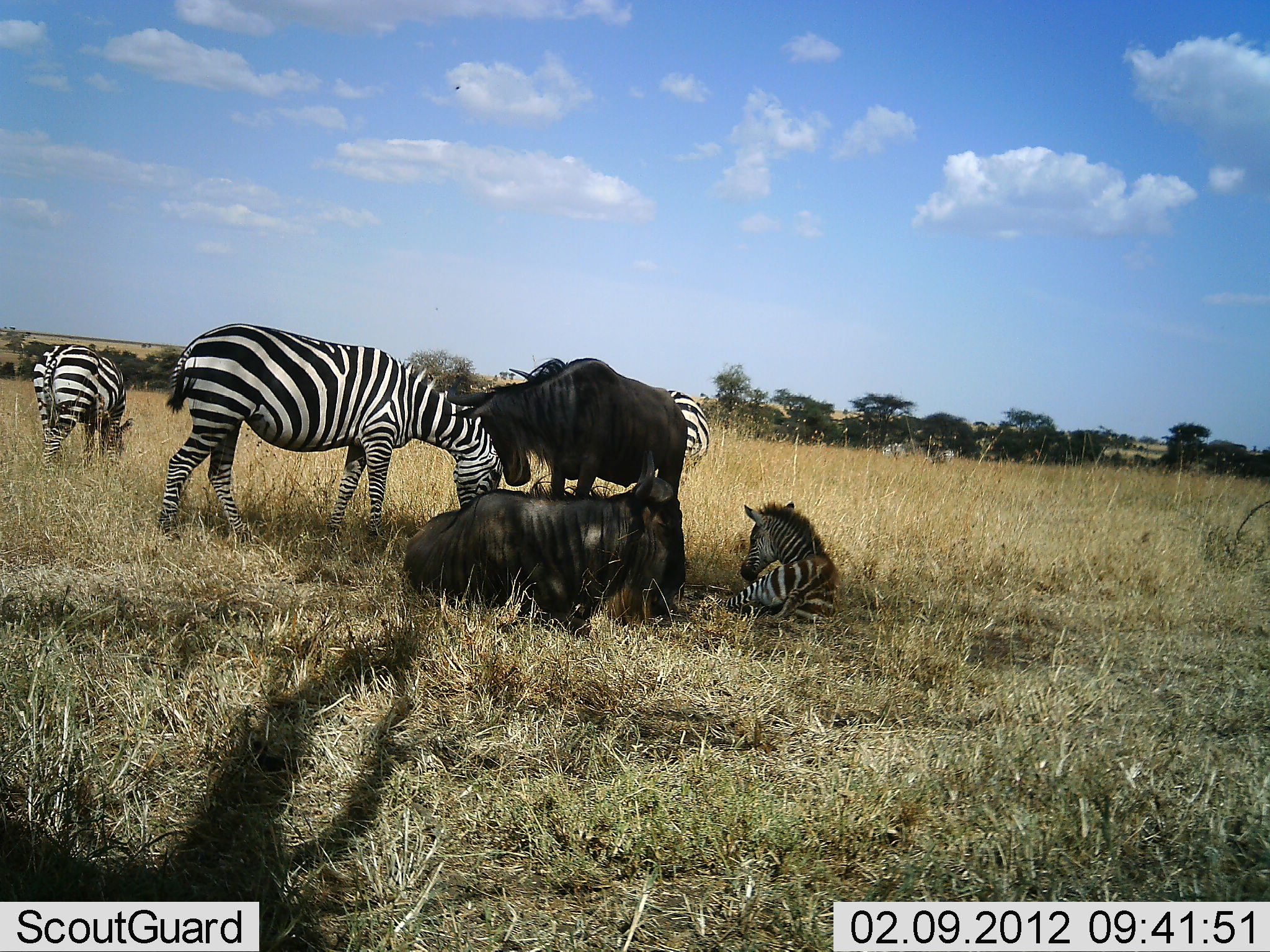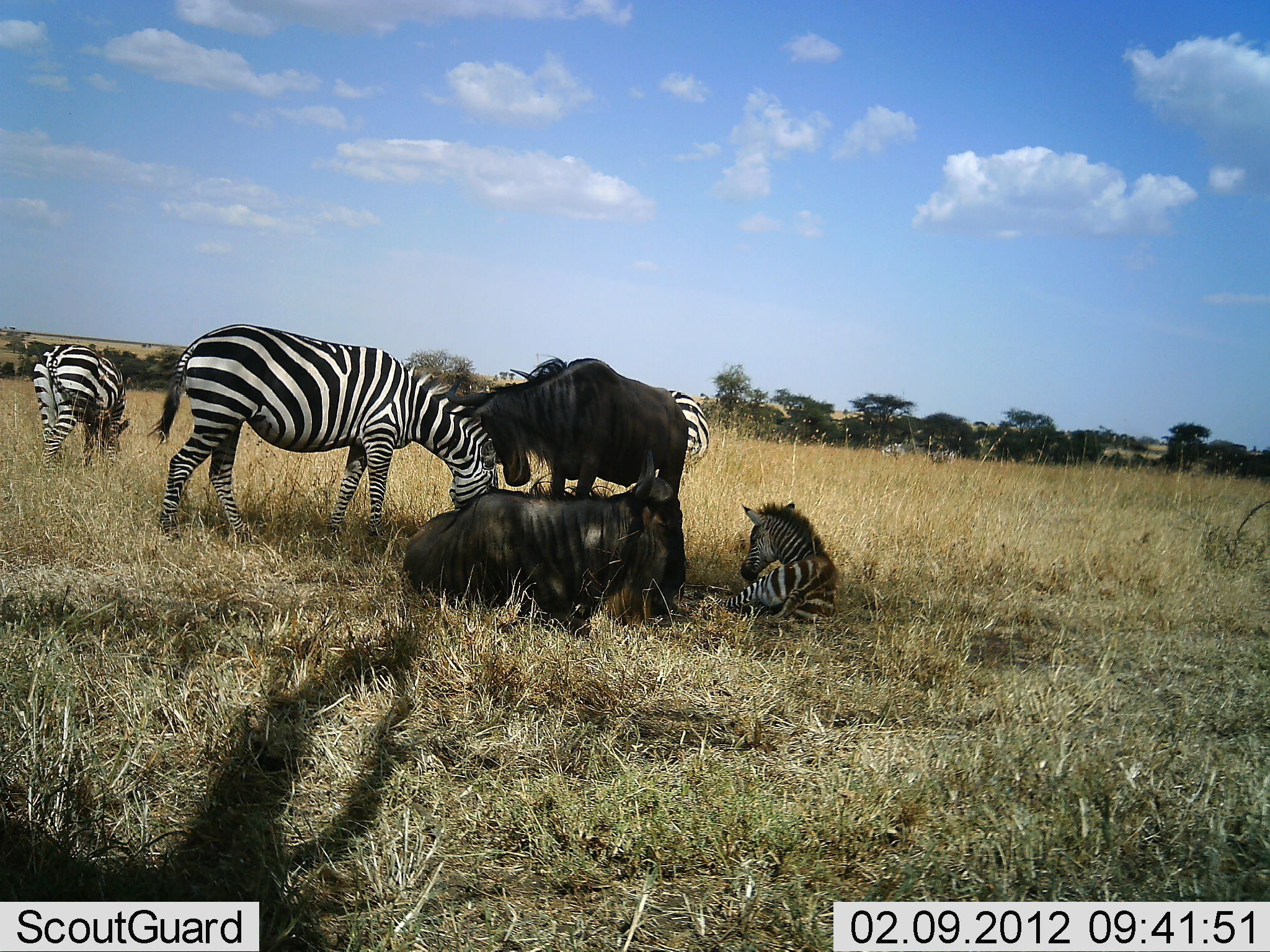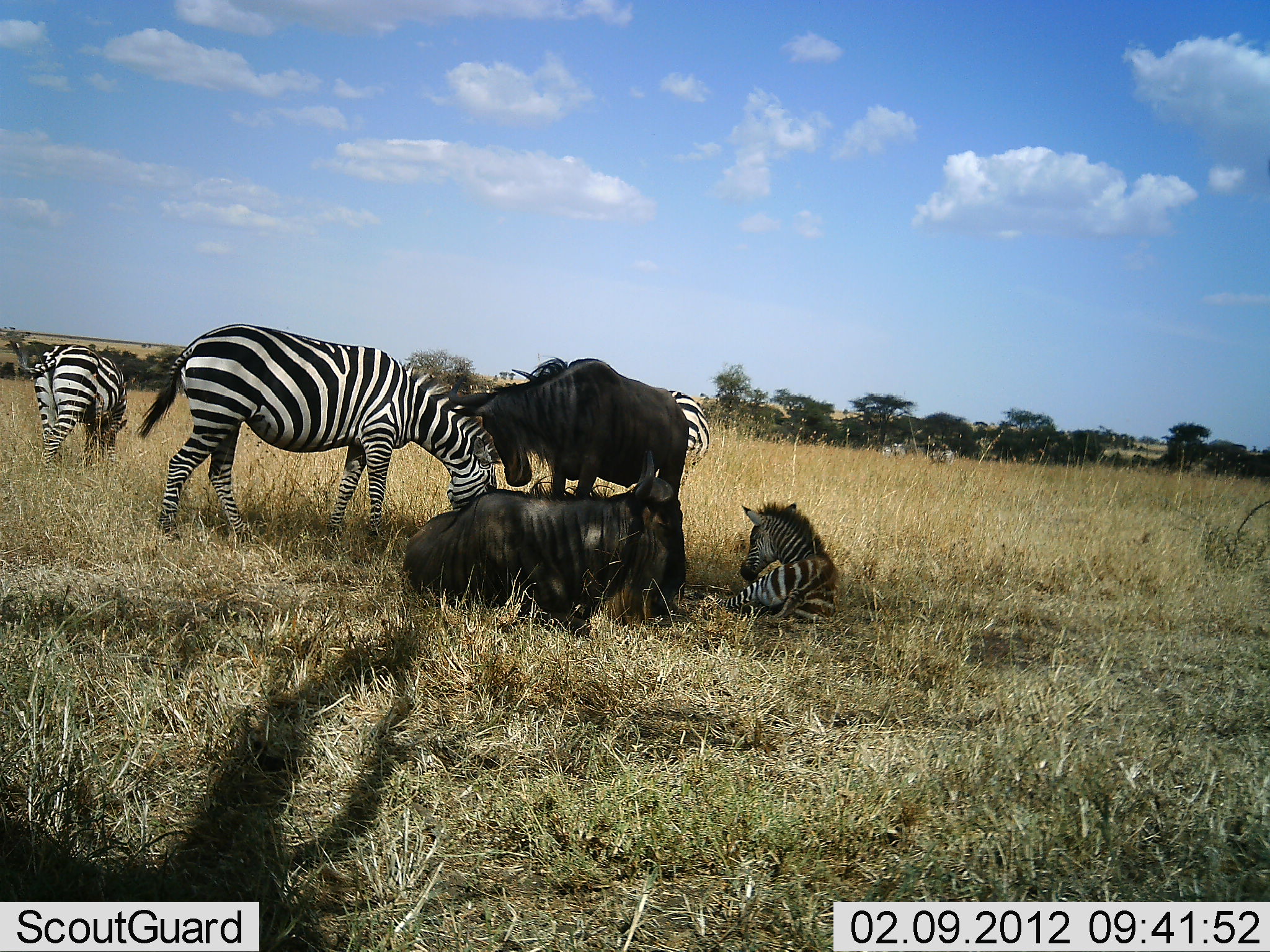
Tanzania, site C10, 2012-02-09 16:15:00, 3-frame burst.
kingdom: Animalia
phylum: Chordata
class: Mammalia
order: Artiodactyla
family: Bovidae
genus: Connochaetes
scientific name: Connochaetes taurinus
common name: blue wildebeest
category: wildebeest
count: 2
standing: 87%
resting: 91%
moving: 0%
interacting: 9%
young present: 4%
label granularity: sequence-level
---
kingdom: Animalia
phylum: Chordata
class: Mammalia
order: Perissodactyla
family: Equidae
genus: Equus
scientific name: Equus quagga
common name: plains zebra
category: zebra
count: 4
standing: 54%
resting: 83%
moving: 0%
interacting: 12%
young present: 58%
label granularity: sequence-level